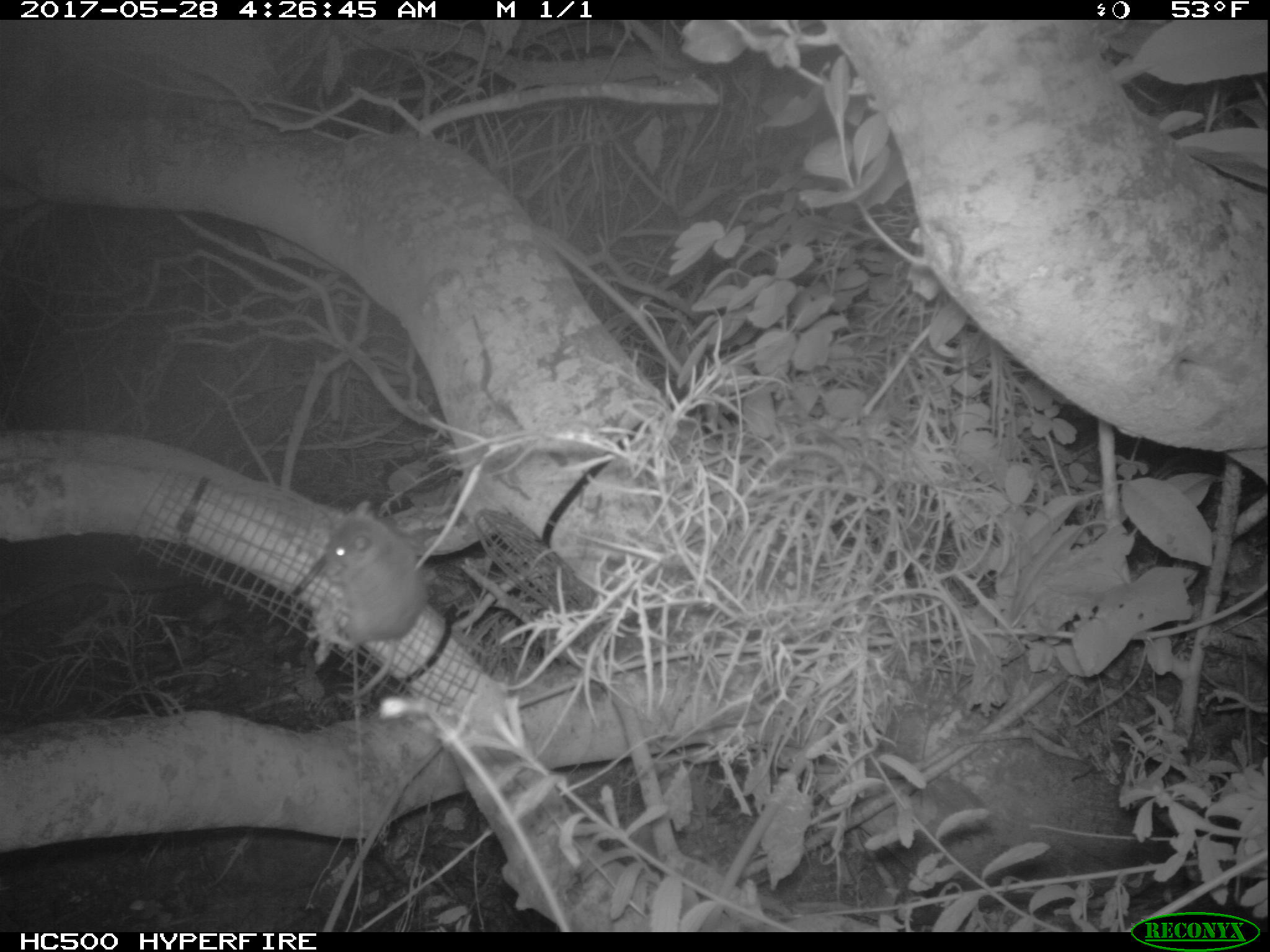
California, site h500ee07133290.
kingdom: Animalia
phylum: Chordata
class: Mammalia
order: Rodentia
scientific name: Rodentia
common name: rodent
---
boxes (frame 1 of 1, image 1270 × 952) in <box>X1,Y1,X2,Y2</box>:
rodent: <box>323,500,430,700</box>